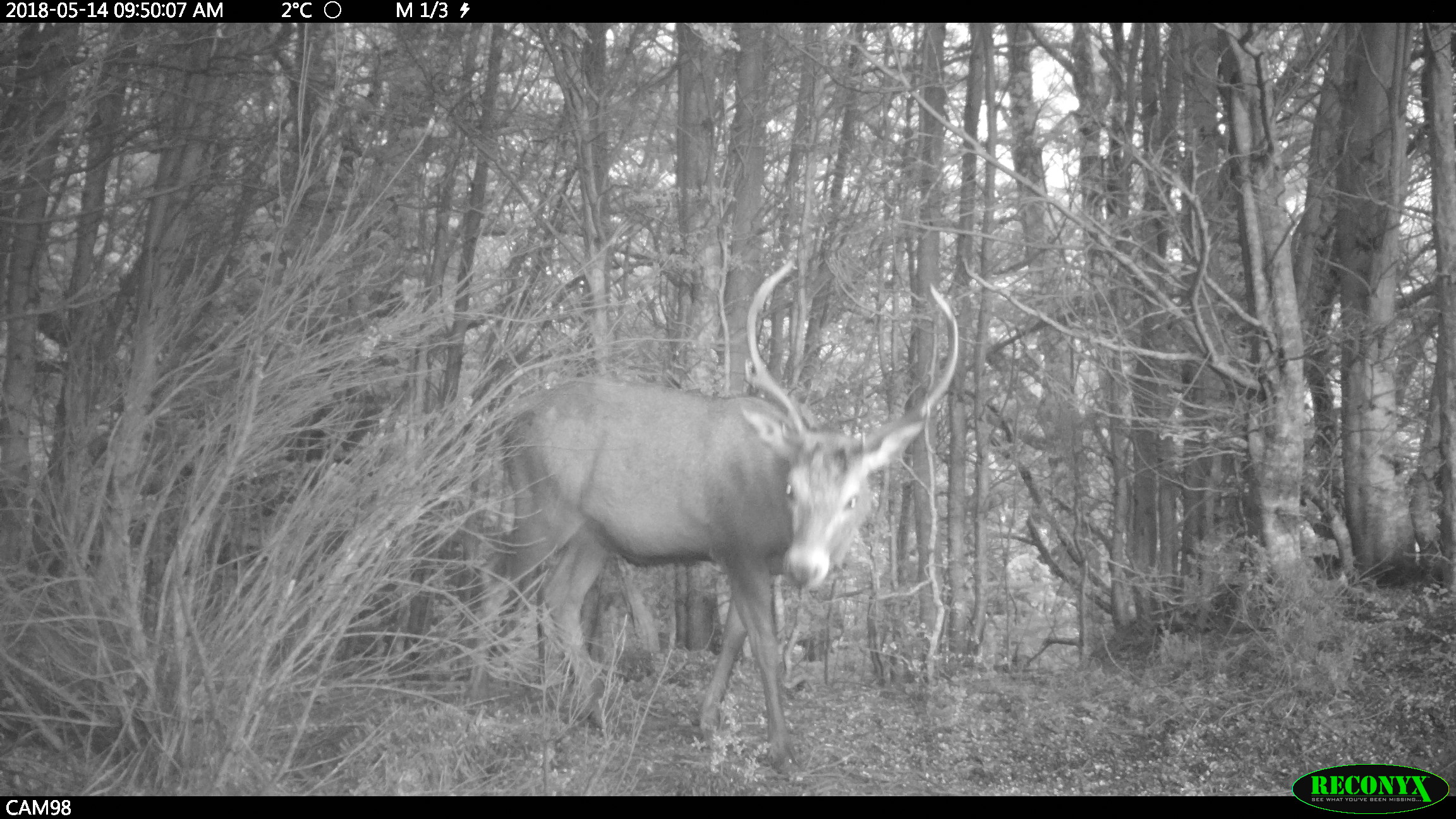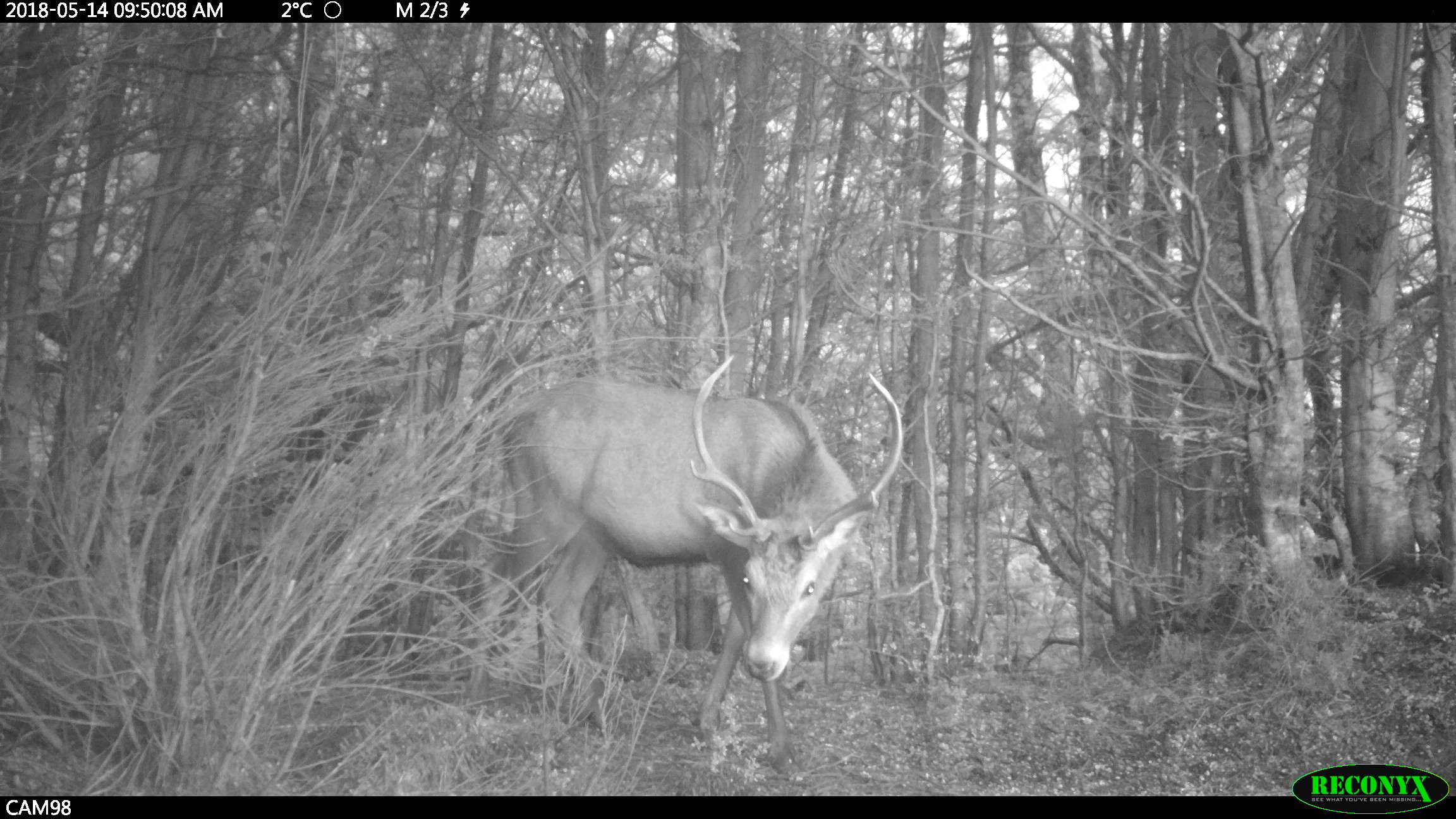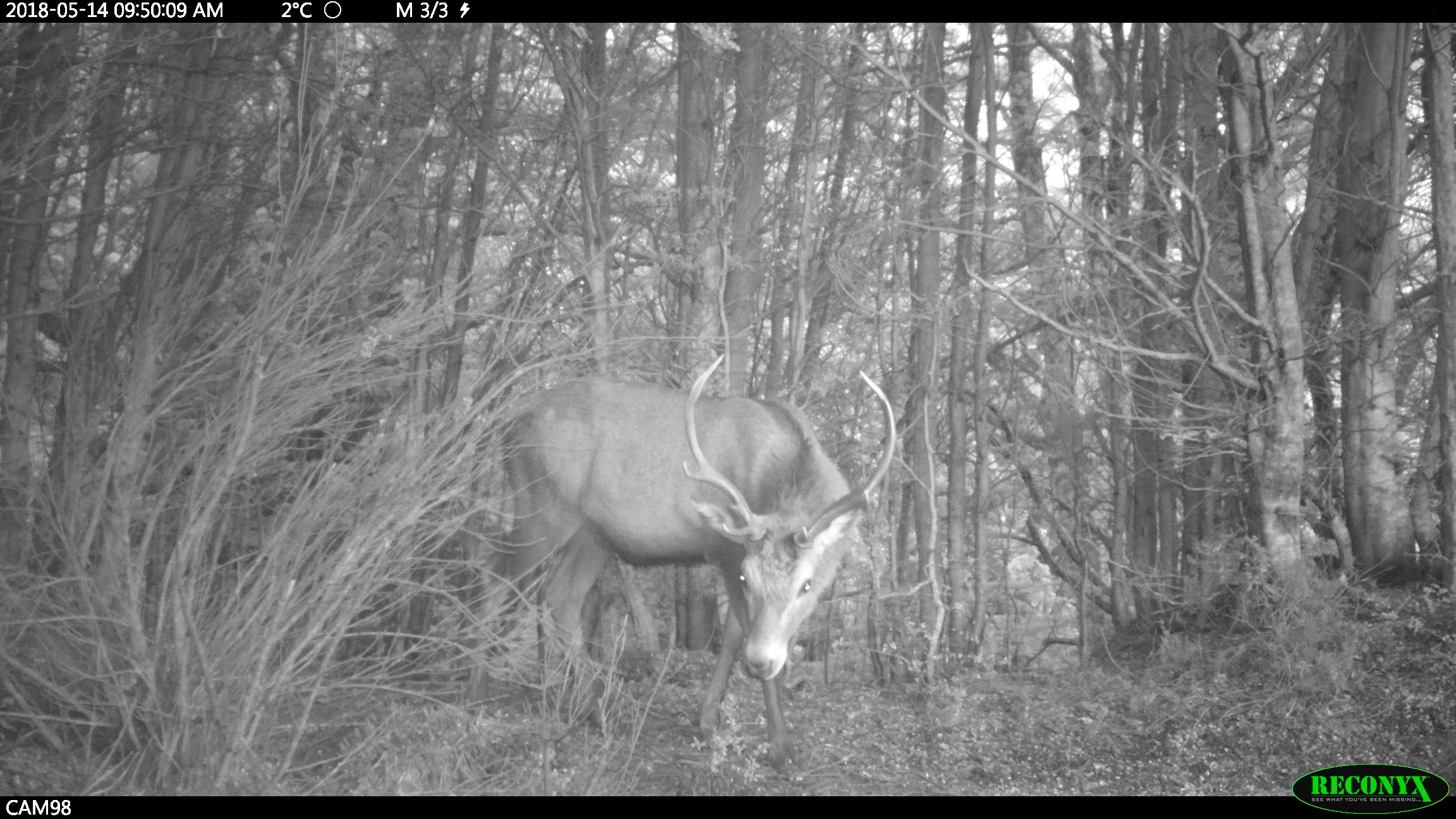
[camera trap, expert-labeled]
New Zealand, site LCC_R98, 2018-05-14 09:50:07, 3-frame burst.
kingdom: Animalia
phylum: Chordata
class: Mammalia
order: Artiodactyla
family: Cervidae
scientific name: Cervidae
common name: deer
Deer (Cervidae).